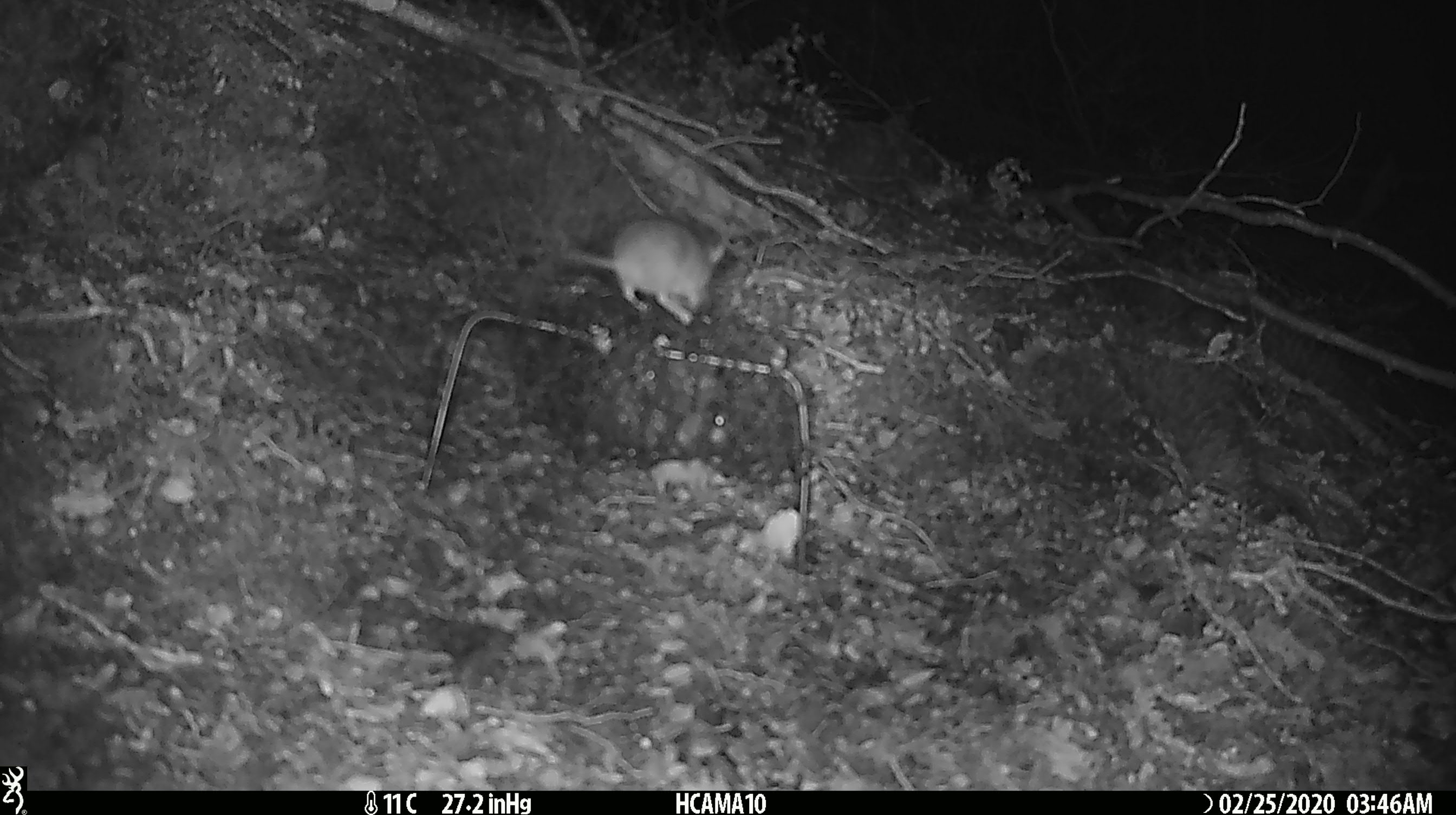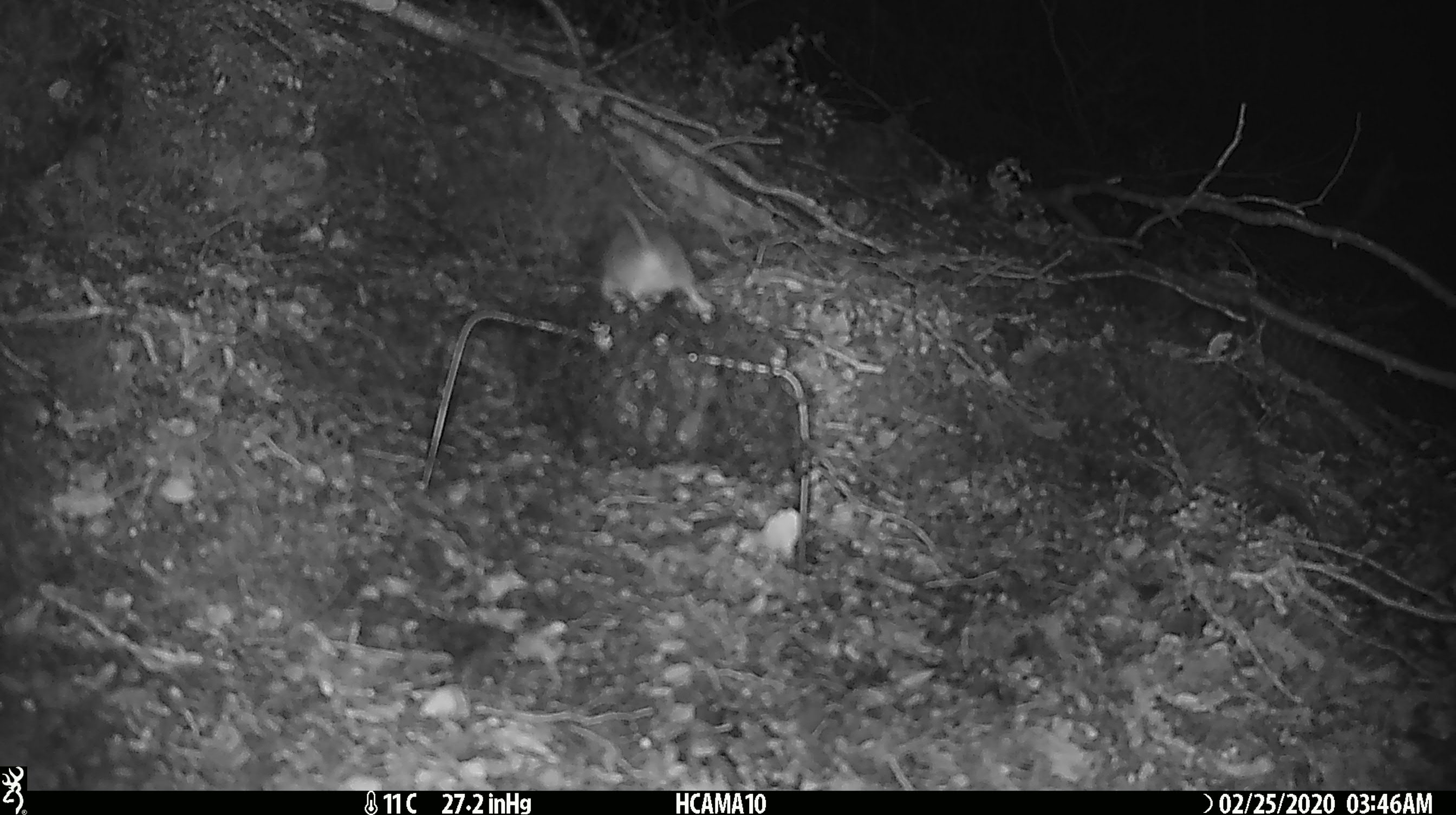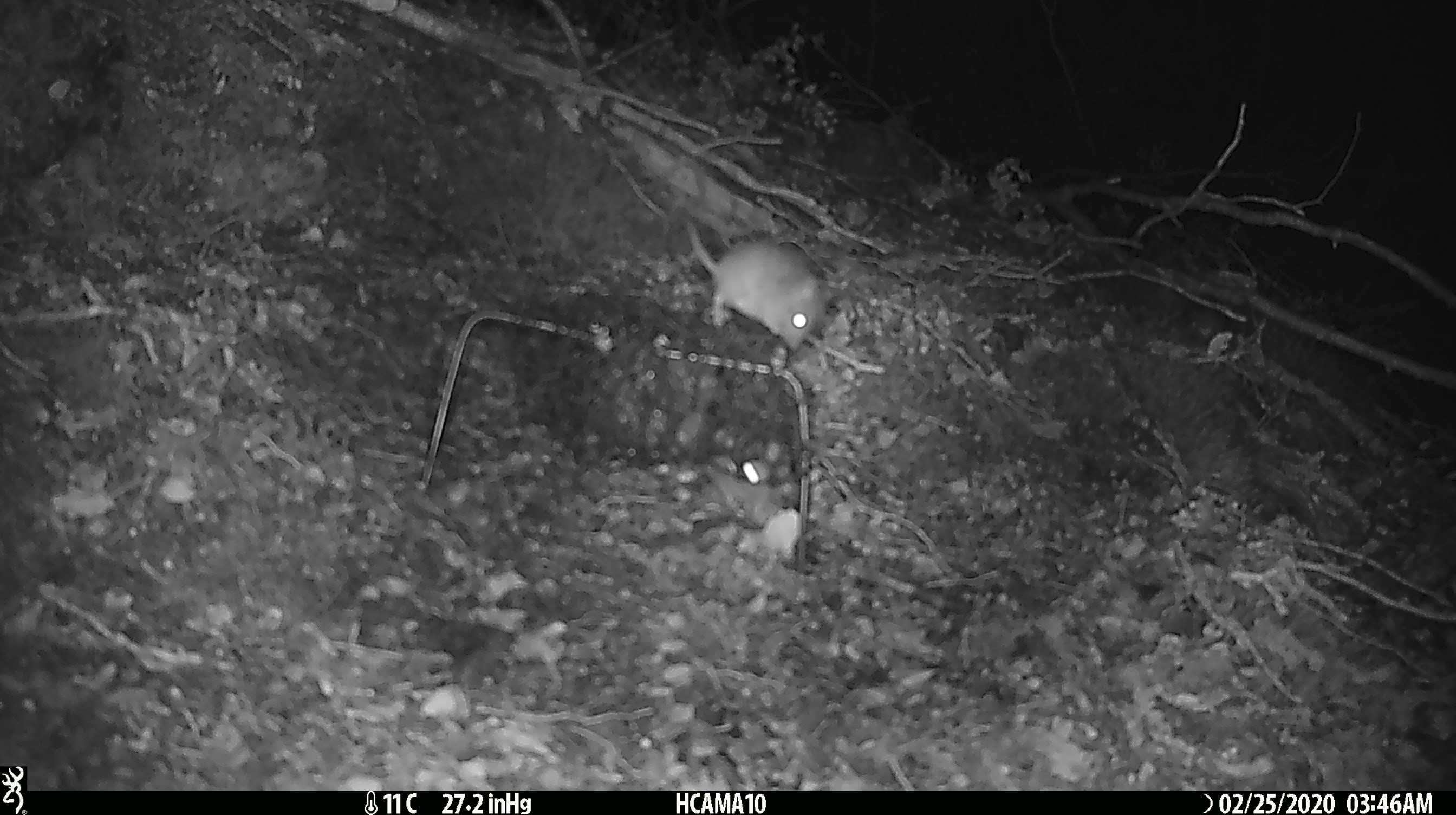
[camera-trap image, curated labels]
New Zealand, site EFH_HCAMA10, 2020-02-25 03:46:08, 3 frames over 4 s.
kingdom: Animalia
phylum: Chordata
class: Mammalia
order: Rodentia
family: Muridae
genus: Mus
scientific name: Mus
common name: mouse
Mouse (Mus).